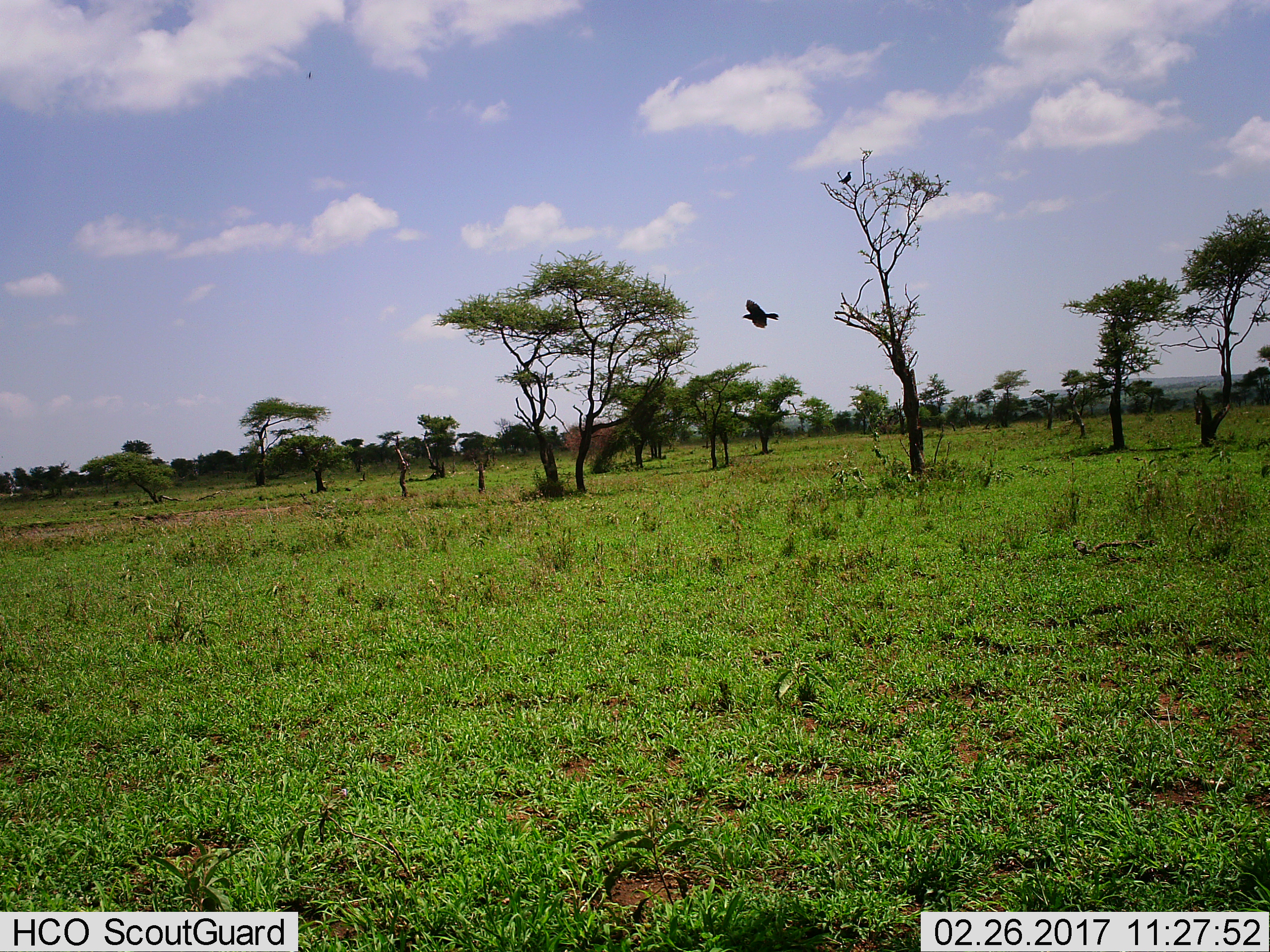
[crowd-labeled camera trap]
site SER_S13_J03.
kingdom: Animalia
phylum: Chordata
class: Aves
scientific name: Aves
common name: bird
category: birdother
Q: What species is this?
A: Birdother (bird) (Aves).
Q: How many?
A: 1.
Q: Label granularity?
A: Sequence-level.